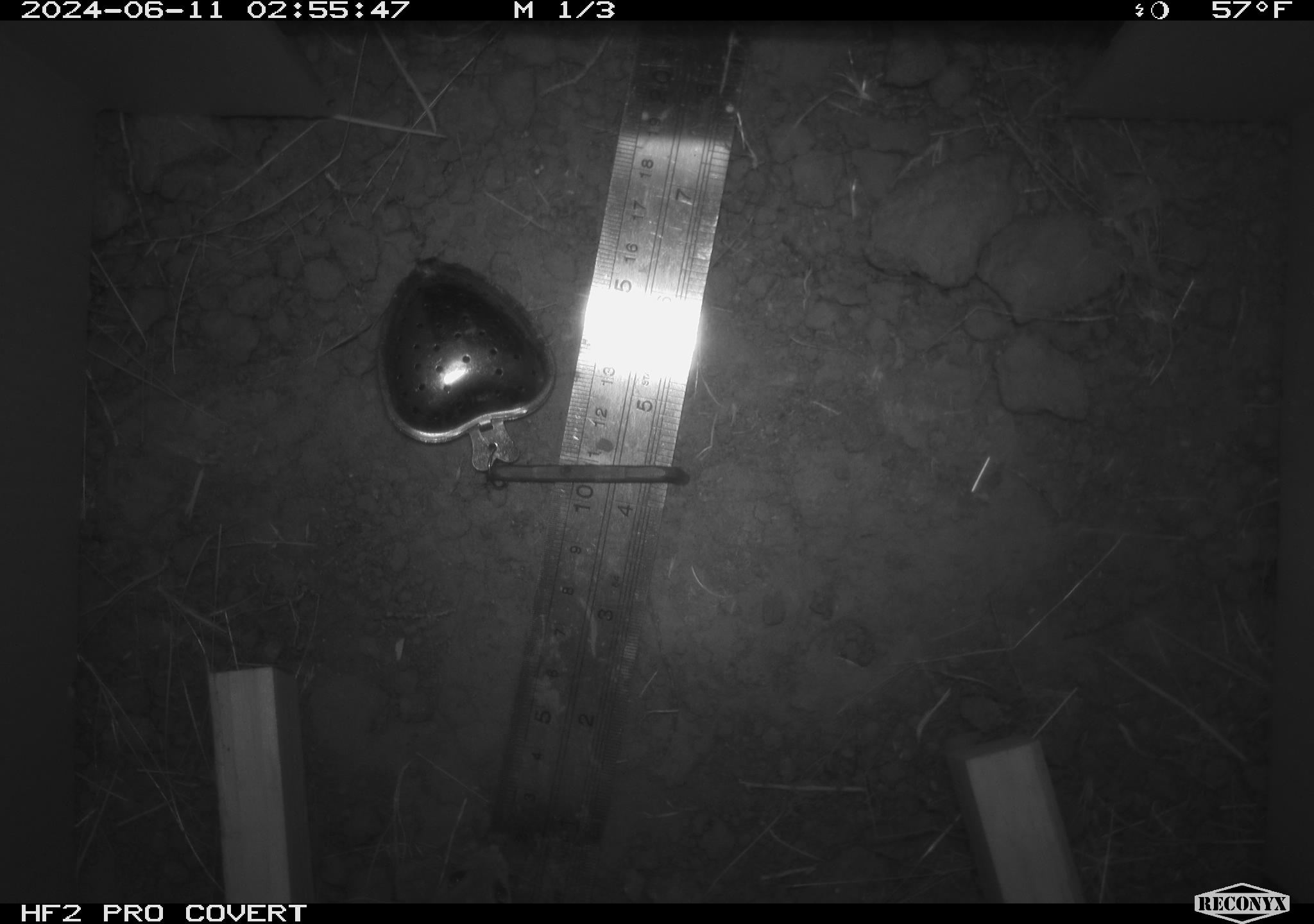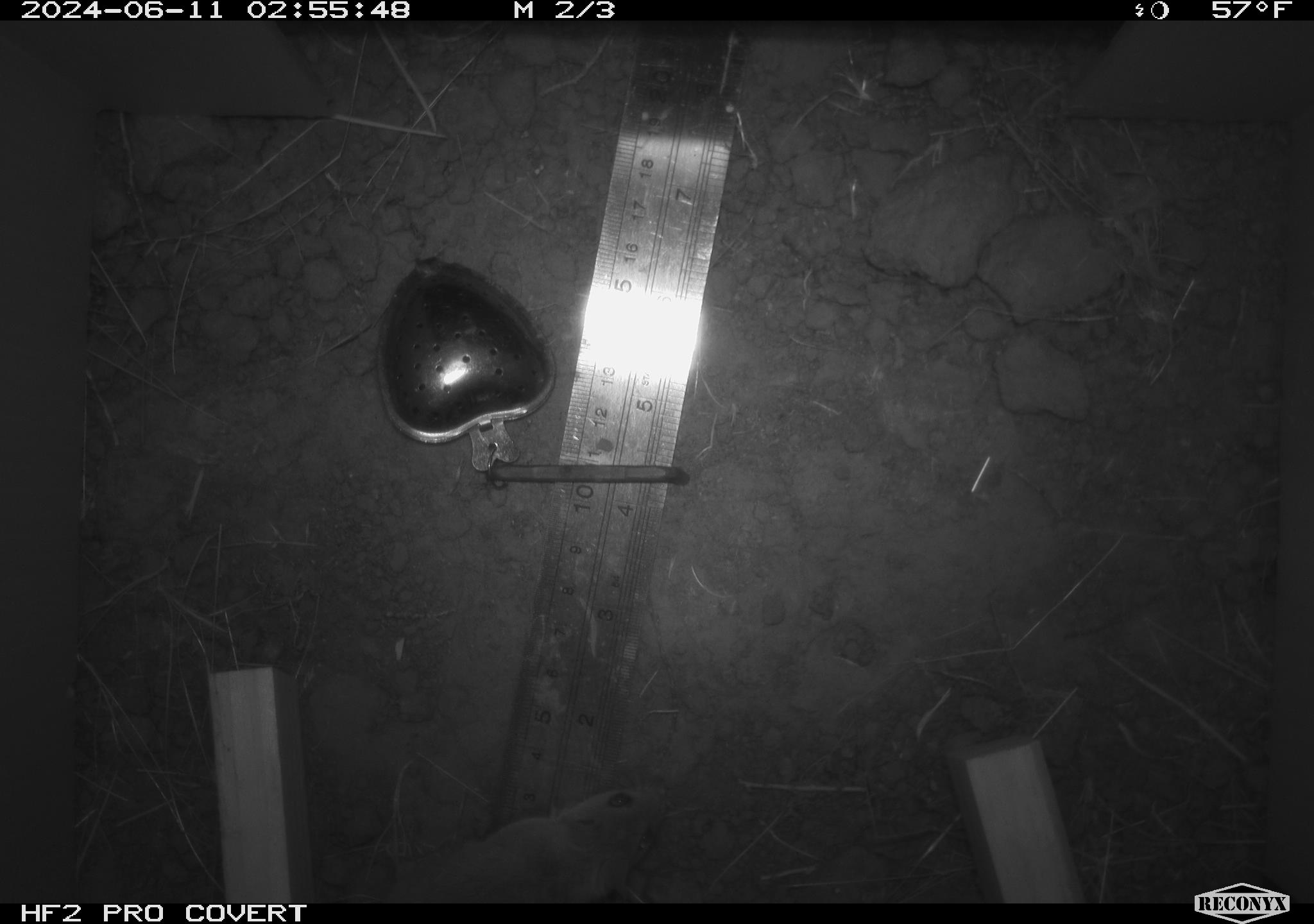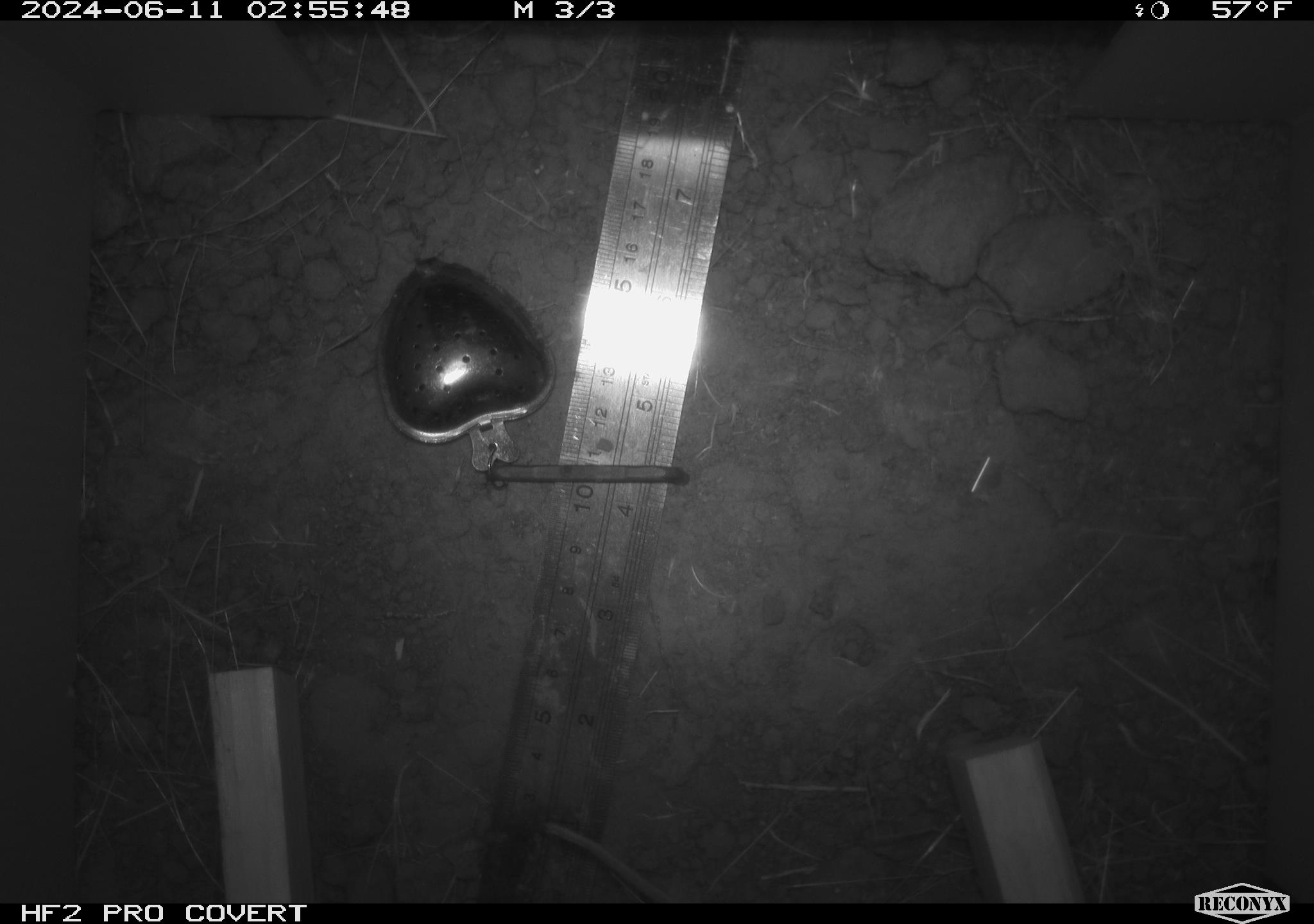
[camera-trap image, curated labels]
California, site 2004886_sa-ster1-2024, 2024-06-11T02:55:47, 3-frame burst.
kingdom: Animalia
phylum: Chordata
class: Mammalia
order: Rodentia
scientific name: Rodentia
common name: mouse species